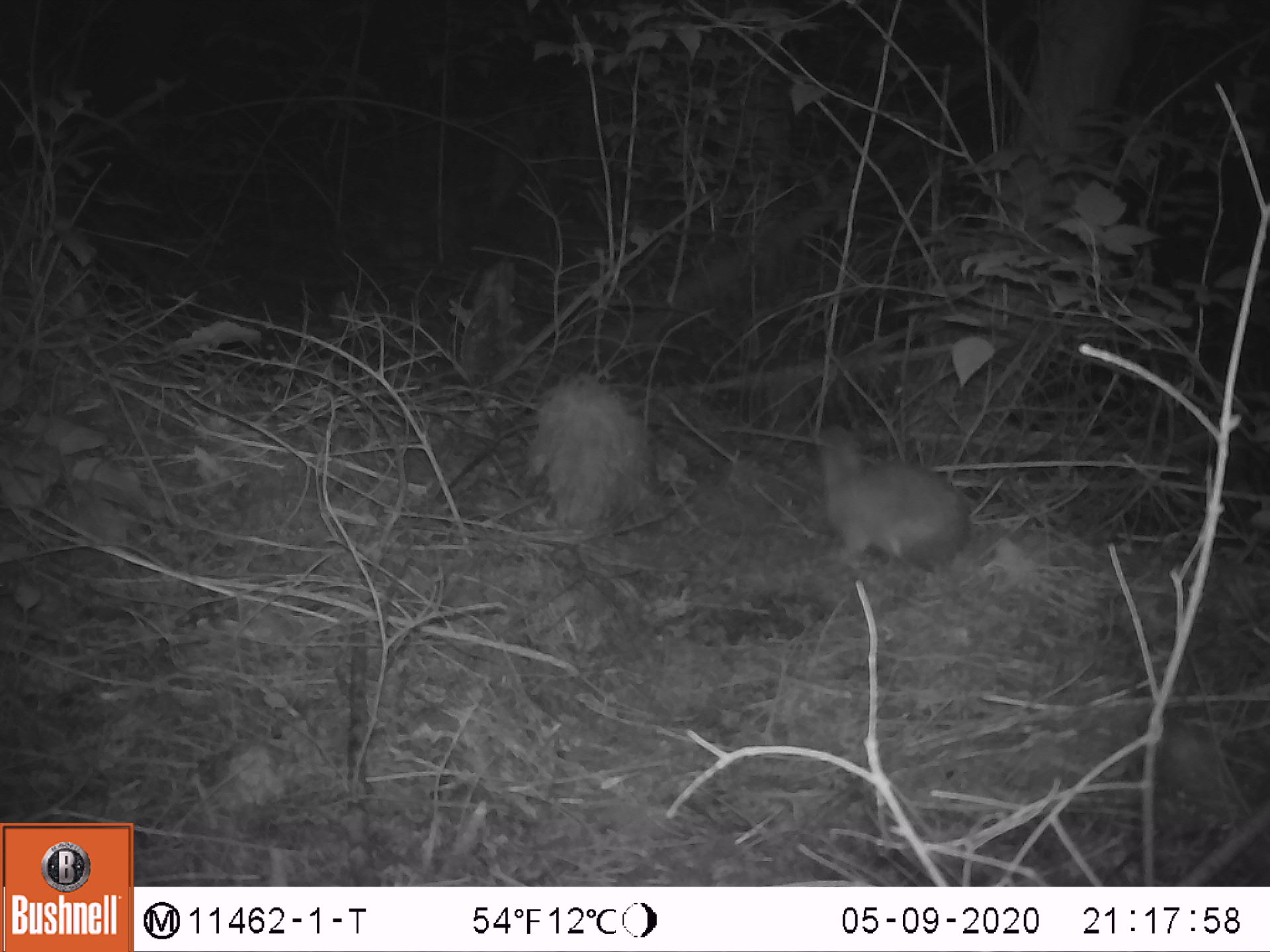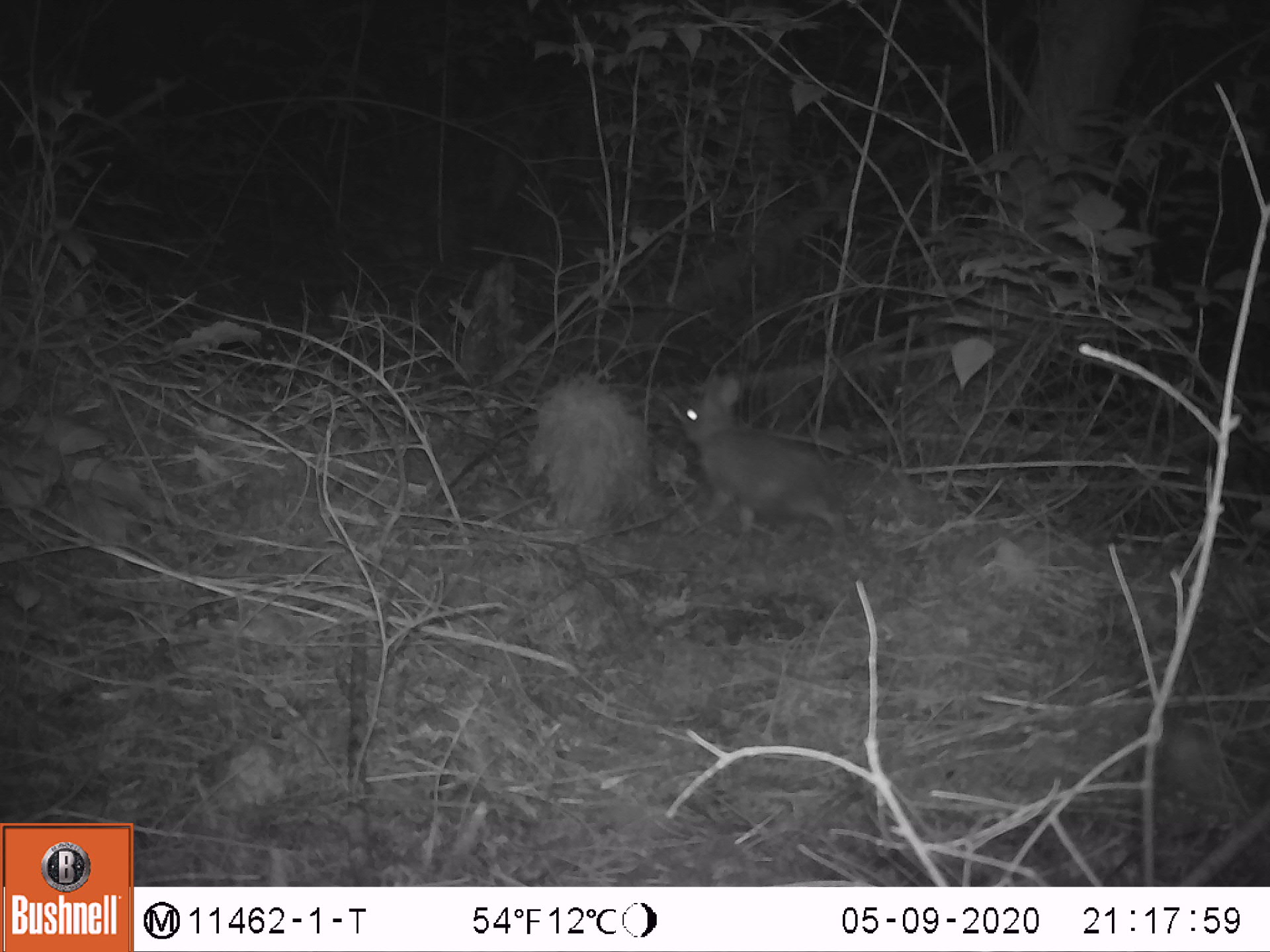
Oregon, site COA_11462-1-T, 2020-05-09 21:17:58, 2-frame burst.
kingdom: Animalia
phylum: Chordata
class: Mammalia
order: Lagomorpha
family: Leporidae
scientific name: Leporidae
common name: hares and rabbits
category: leporidae family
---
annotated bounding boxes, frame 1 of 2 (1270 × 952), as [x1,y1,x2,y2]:
leporidae family: [806,427,980,571]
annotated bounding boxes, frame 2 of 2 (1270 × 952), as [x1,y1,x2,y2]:
leporidae family: [671,368,847,556]